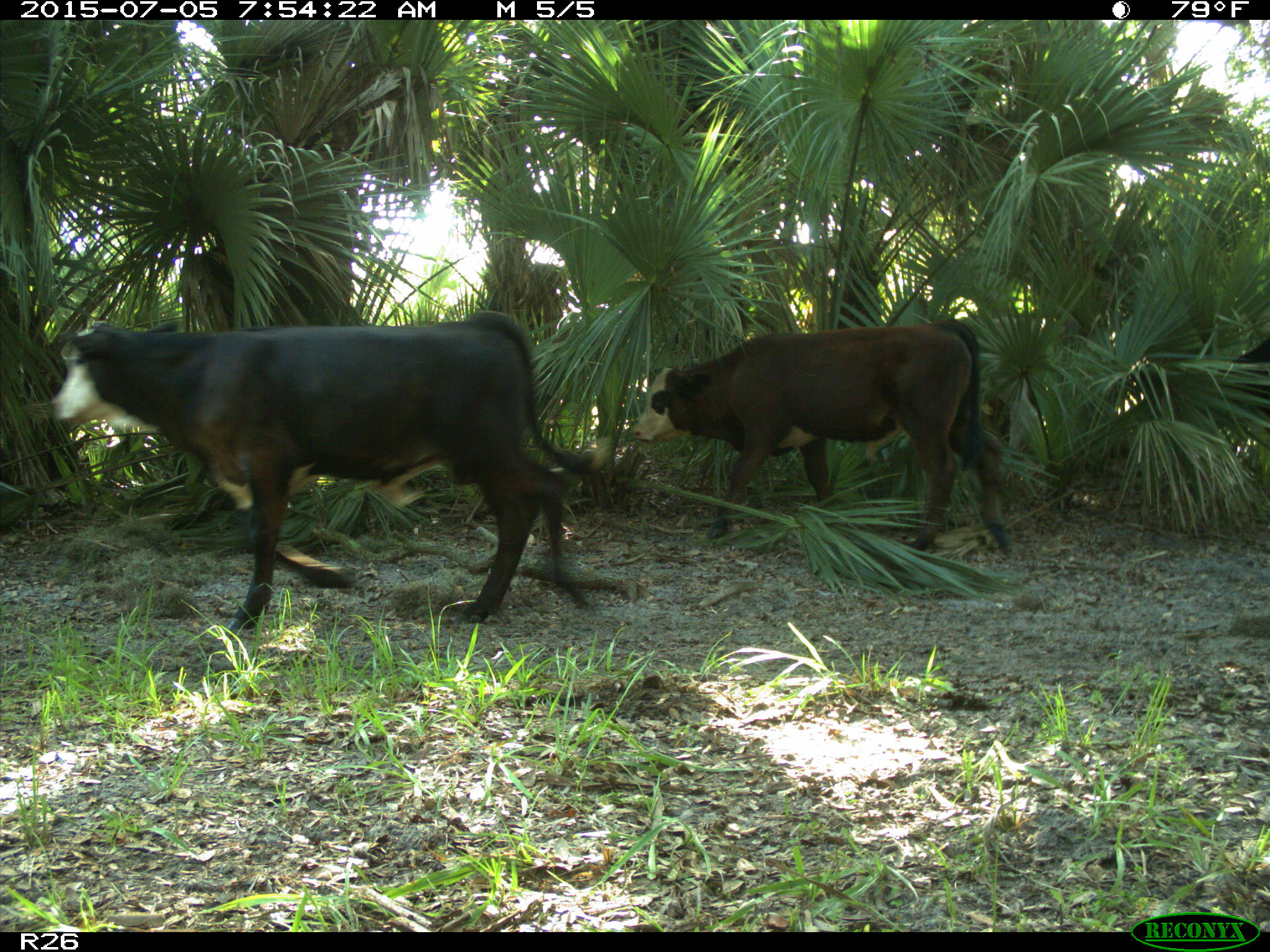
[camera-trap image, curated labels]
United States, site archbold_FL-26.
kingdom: Animalia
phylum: Chordata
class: Mammalia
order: Artiodactyla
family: Bovidae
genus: Bos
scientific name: Bos taurus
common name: domestic cow